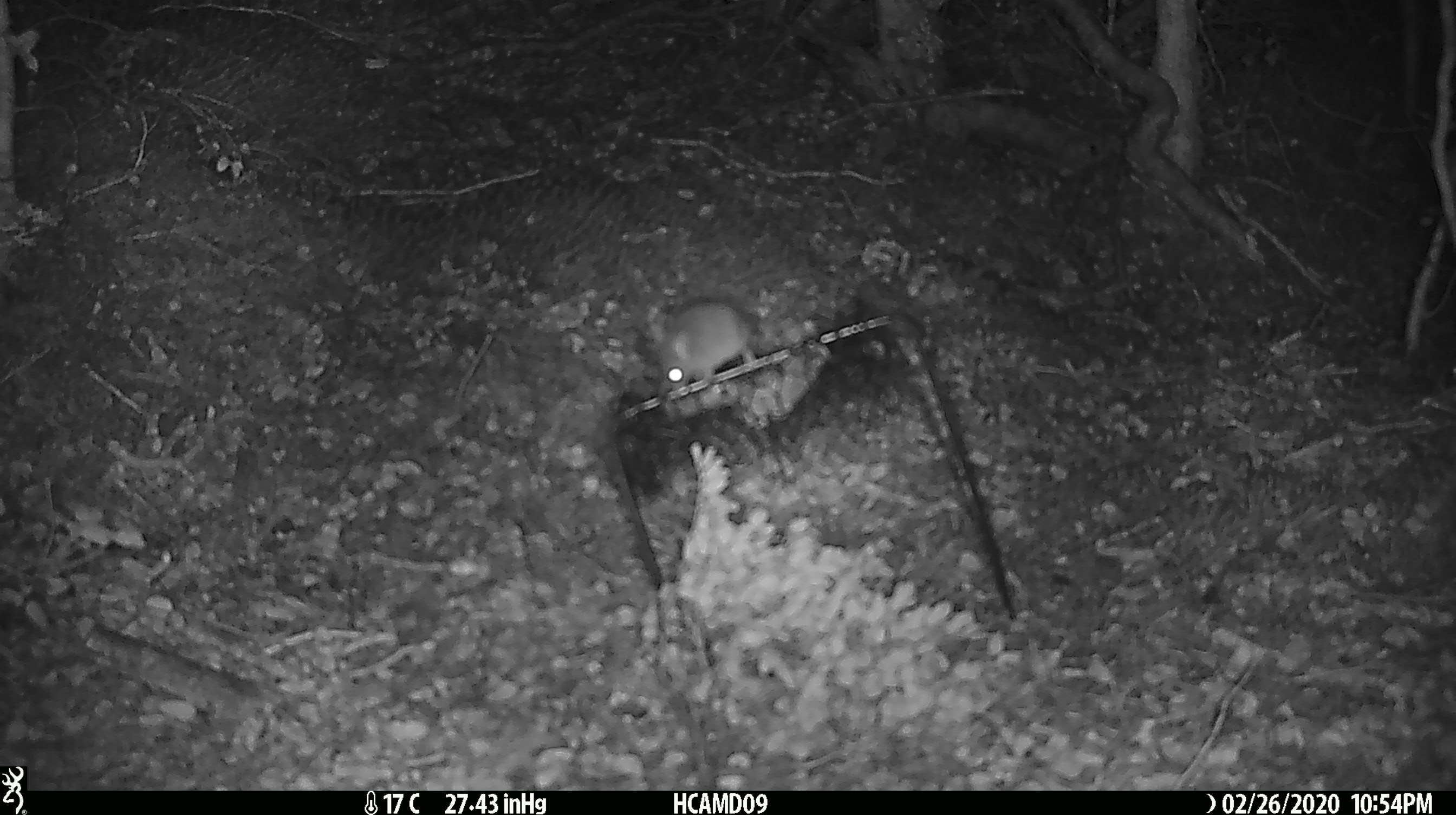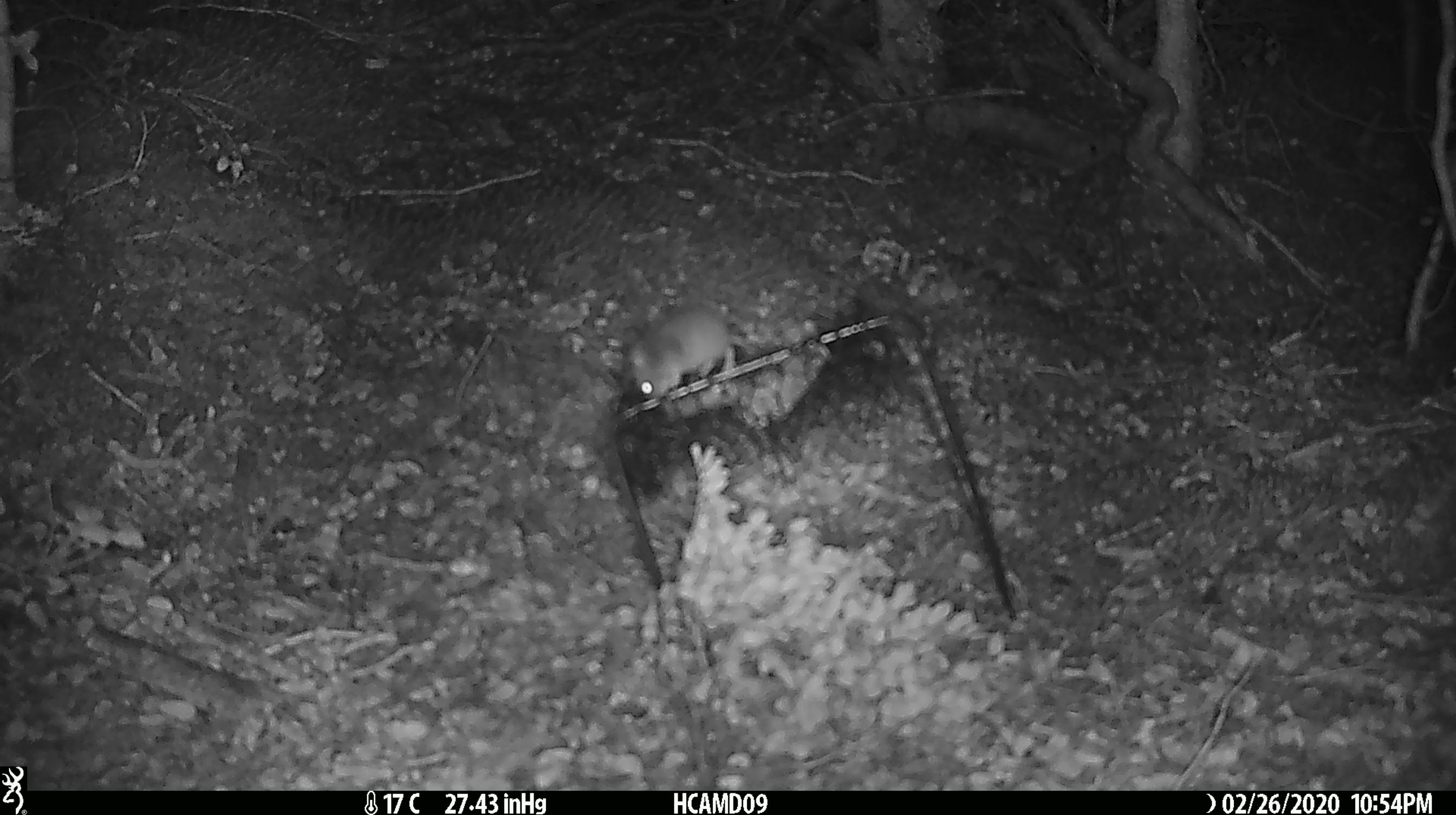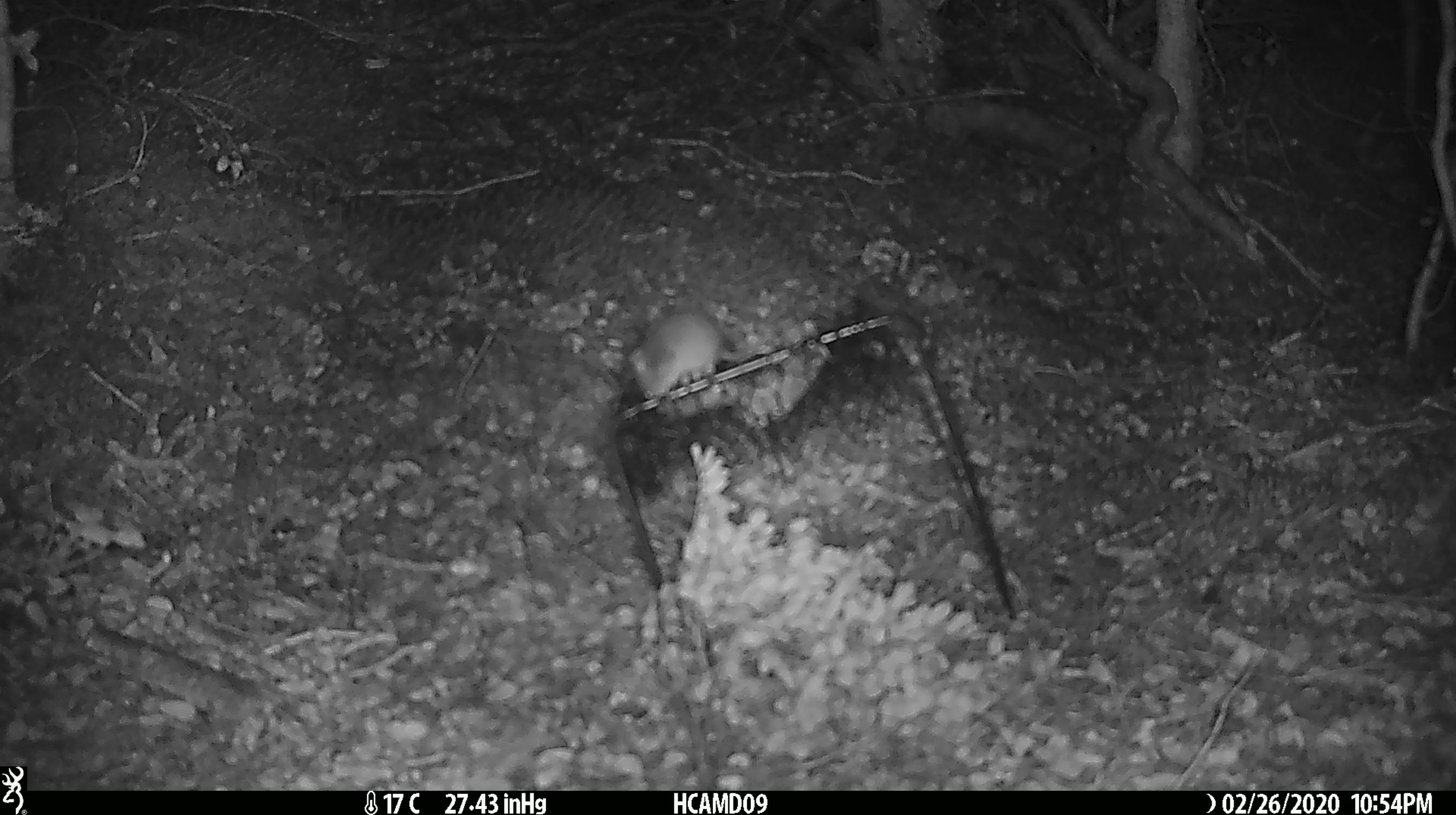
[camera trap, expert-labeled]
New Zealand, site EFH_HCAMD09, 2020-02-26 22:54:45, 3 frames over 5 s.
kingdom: Animalia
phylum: Chordata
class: Mammalia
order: Rodentia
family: Muridae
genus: Mus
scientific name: Mus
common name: mouse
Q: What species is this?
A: Mouse (Mus).